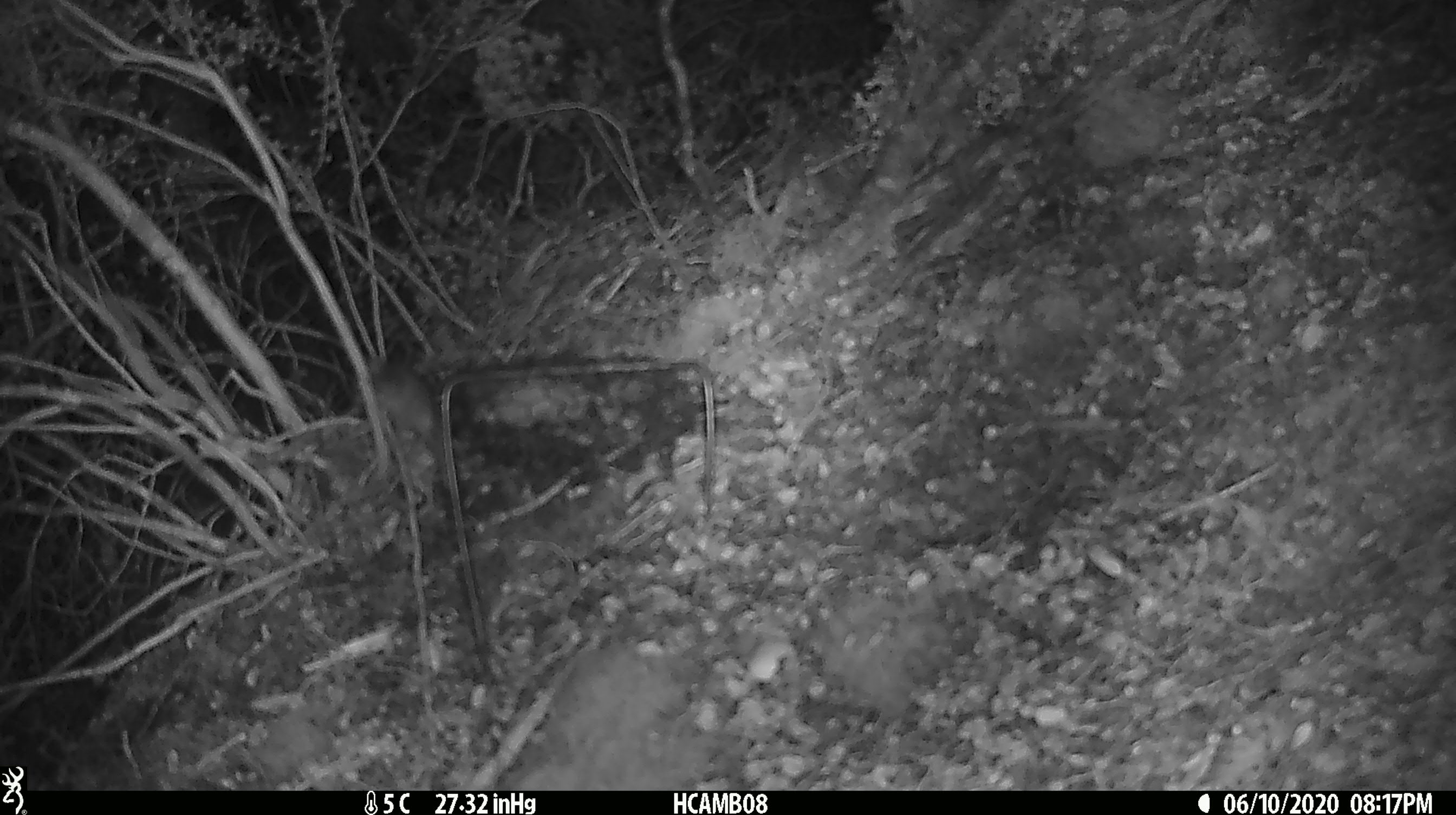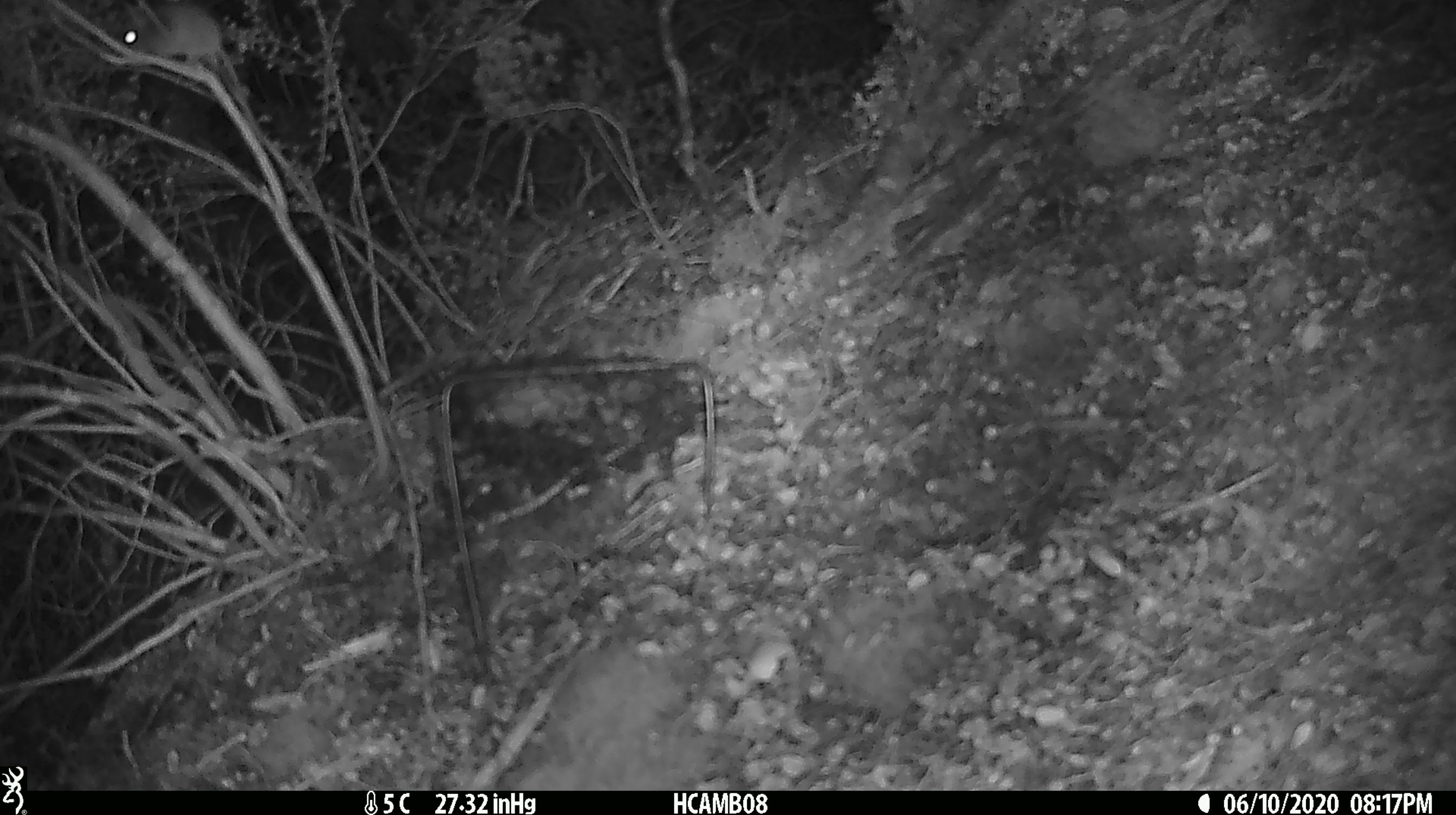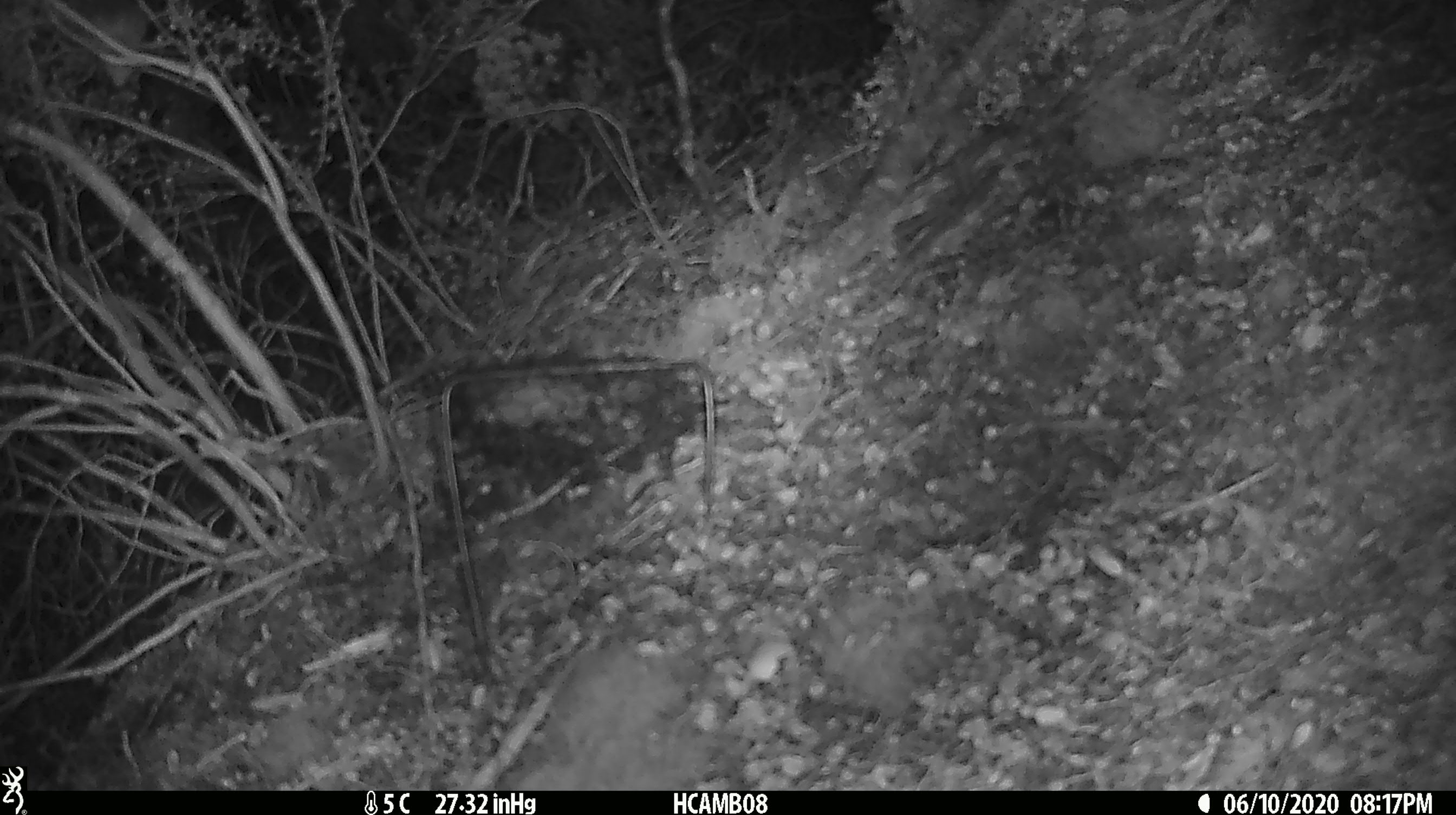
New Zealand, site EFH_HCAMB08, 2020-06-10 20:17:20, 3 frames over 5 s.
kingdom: Animalia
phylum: Chordata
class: Mammalia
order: Rodentia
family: Muridae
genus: Mus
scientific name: Mus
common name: mouse